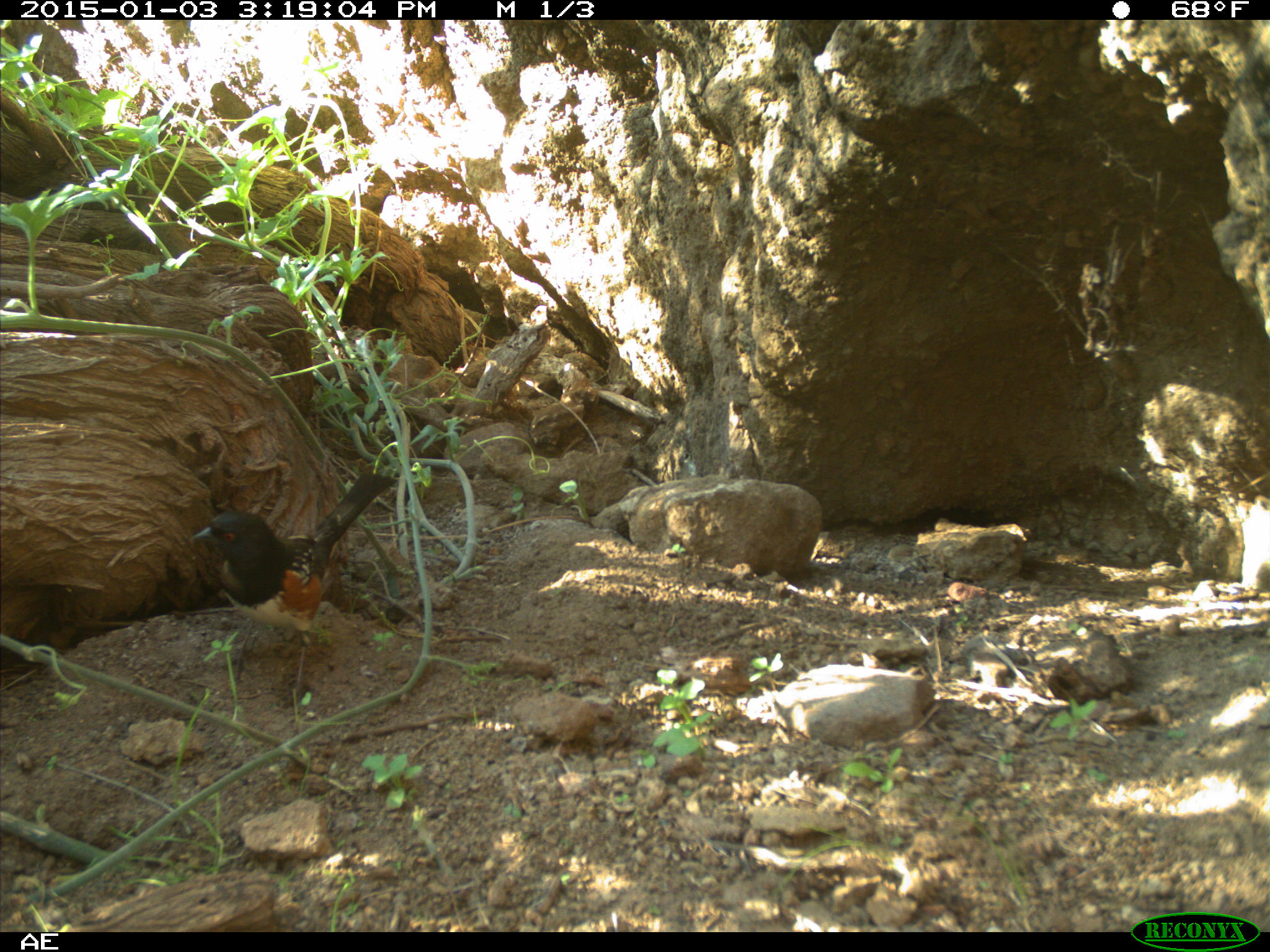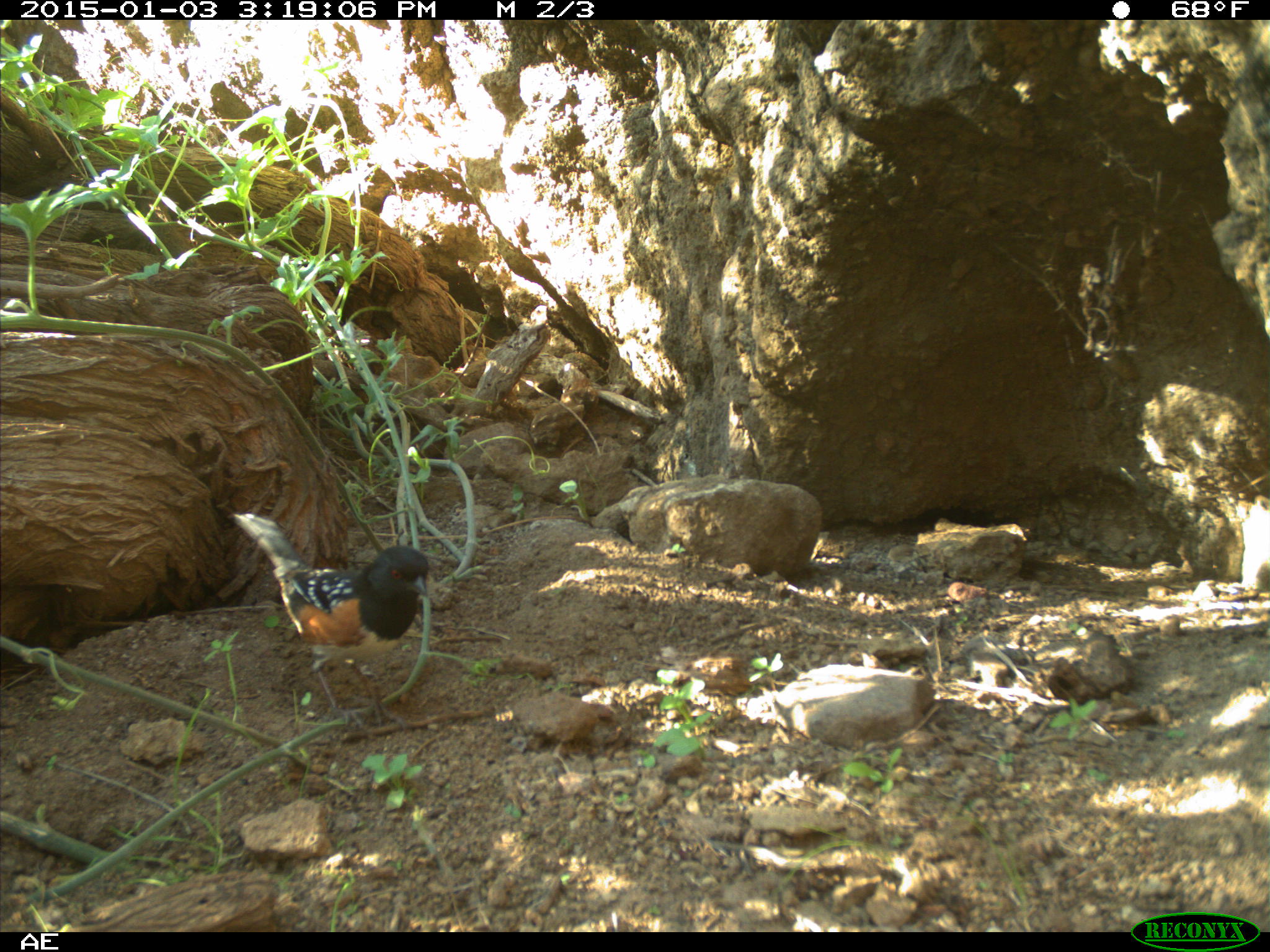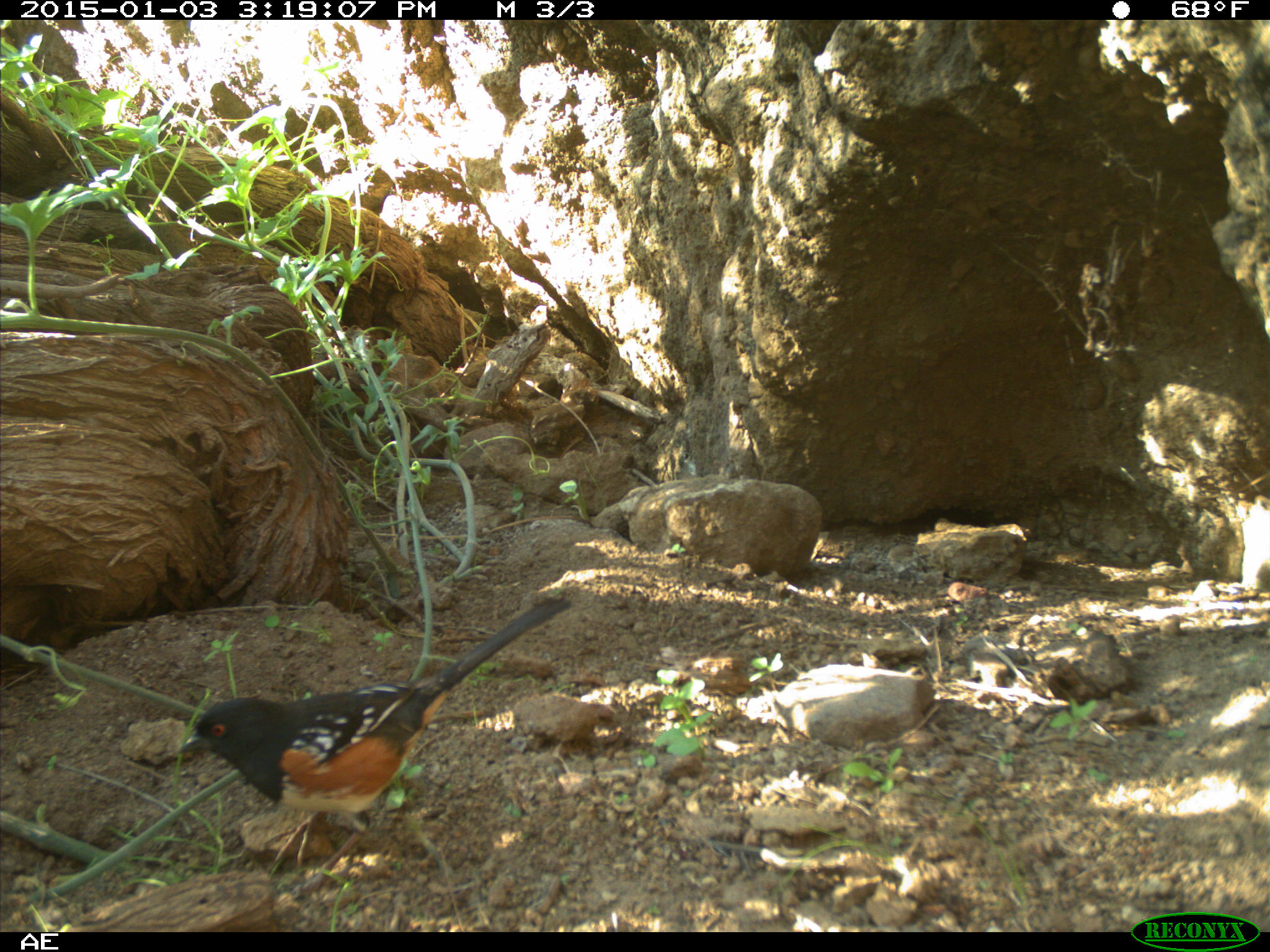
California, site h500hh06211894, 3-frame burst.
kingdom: Animalia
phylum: Chordata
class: Aves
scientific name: Aves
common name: bird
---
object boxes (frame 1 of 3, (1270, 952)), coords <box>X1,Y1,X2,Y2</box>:
bird: <box>187,472,396,690</box>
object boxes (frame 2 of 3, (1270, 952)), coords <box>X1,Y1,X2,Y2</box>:
bird: <box>233,511,429,735</box>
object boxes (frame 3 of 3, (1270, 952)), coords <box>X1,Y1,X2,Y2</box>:
bird: <box>175,594,573,906</box>